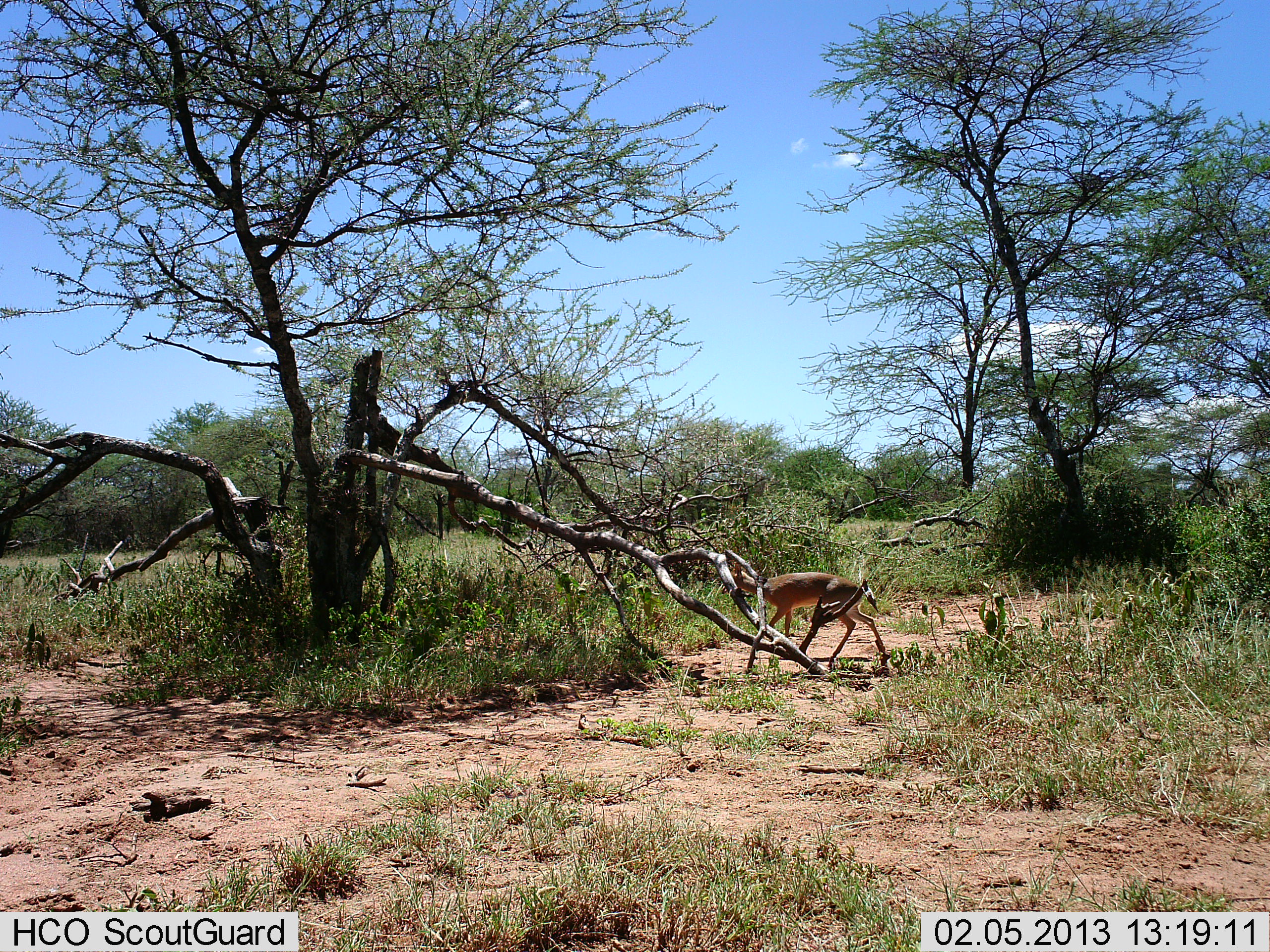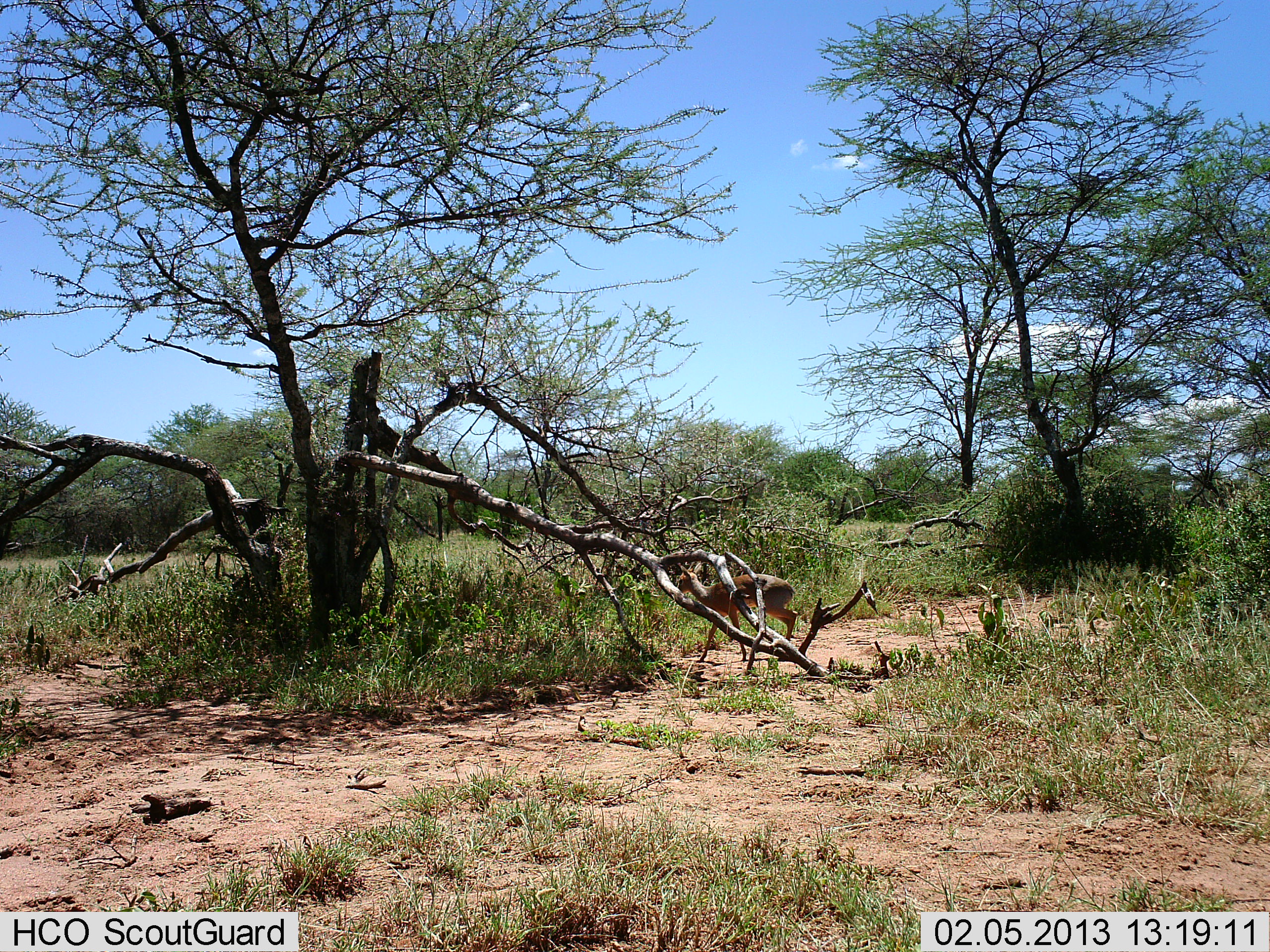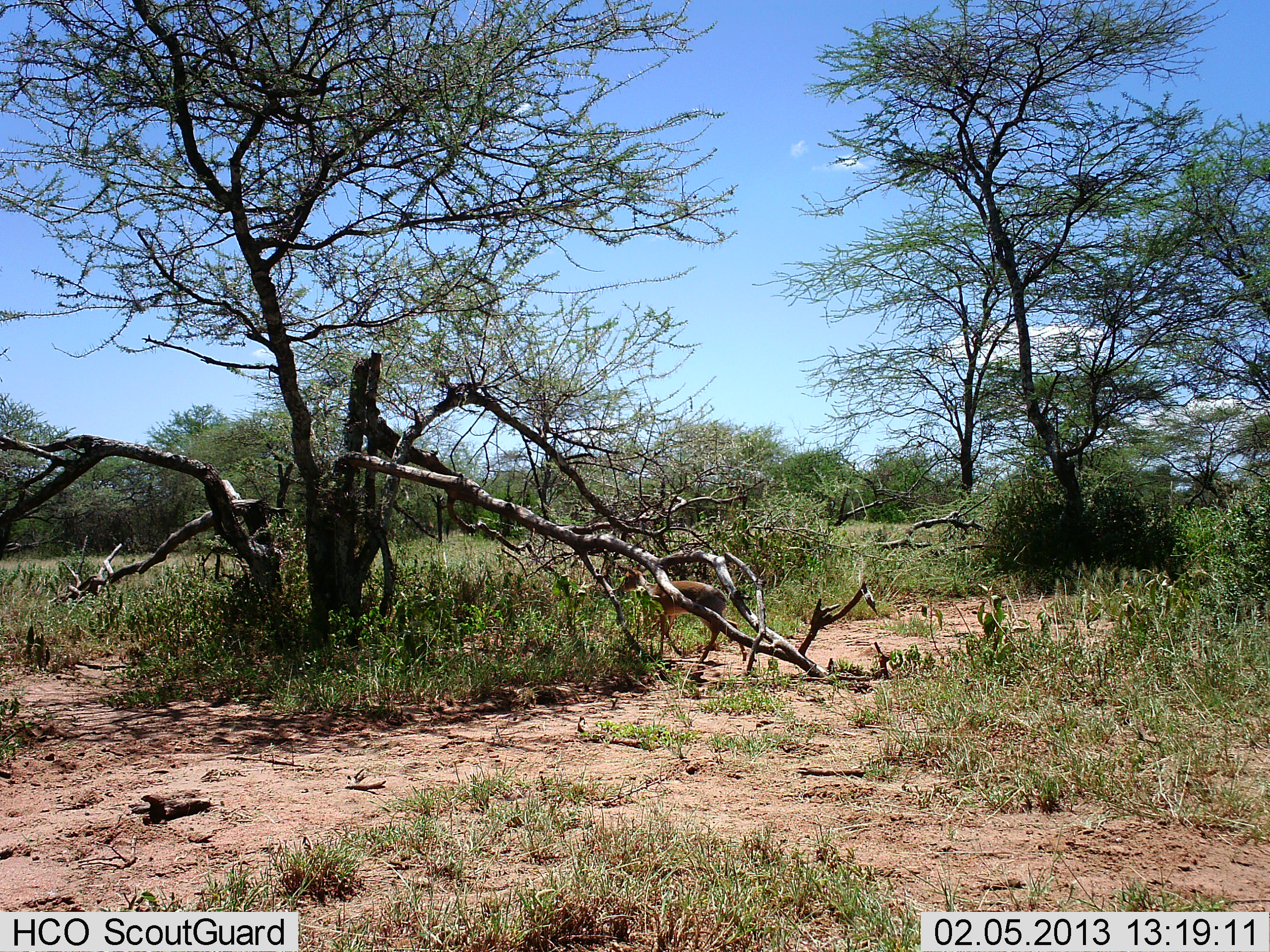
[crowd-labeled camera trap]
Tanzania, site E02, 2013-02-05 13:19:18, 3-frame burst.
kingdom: Animalia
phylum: Chordata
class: Mammalia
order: Artiodactyla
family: Bovidae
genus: Madoqua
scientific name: Madoqua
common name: dikdik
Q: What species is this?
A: Dikdik (Madoqua).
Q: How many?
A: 1.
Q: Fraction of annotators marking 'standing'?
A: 3%.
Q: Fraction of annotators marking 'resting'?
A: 0%.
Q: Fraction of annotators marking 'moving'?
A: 100%.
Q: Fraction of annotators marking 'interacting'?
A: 0%.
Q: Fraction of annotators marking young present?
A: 0%.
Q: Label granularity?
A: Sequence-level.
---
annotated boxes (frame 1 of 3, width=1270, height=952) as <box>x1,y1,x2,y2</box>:
animal: <box>730,561,889,669</box>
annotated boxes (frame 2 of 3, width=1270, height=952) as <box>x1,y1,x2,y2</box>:
animal: <box>674,565,802,661</box>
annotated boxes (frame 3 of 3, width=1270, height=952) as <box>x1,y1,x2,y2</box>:
animal: <box>618,564,730,664</box>